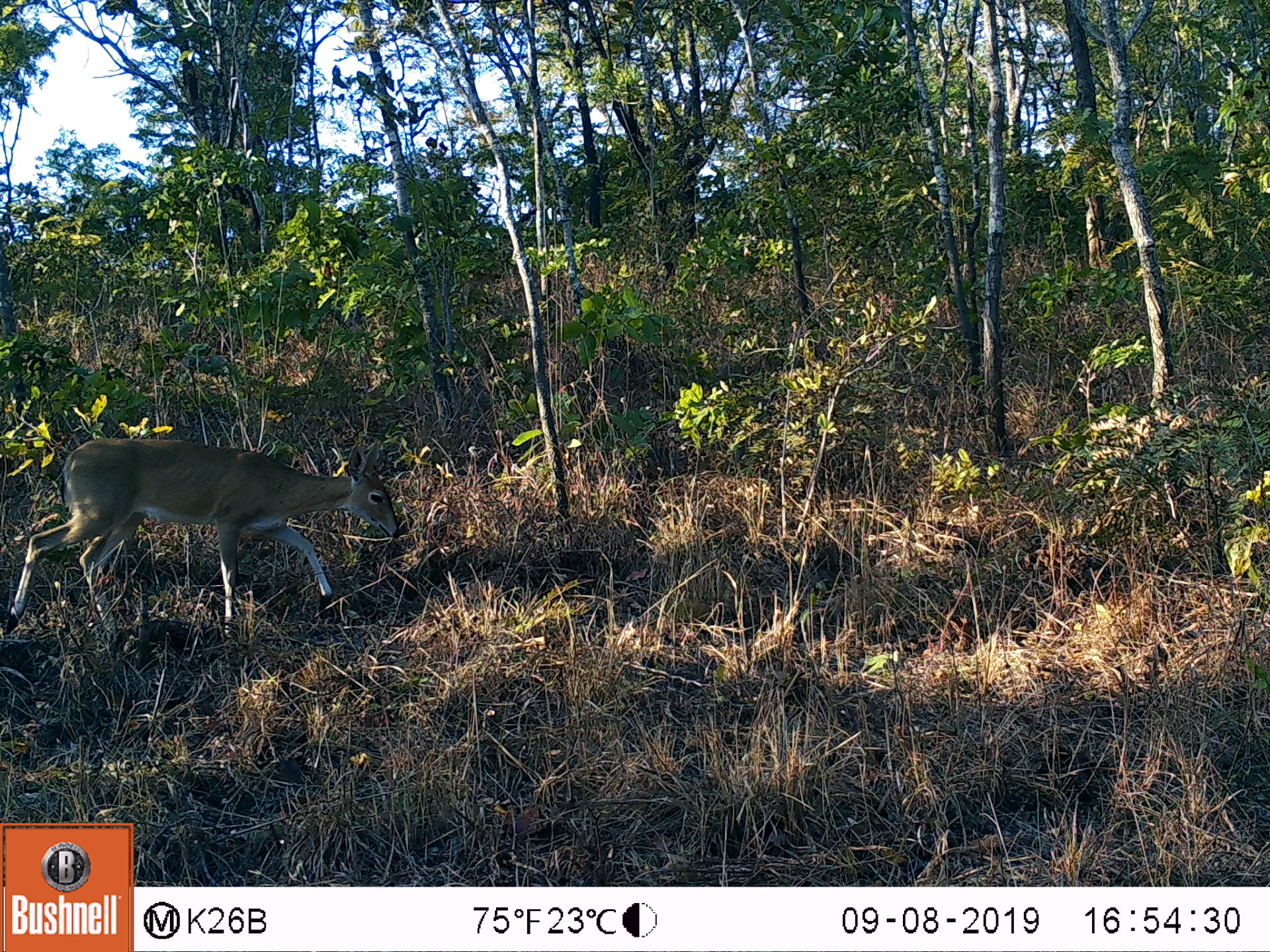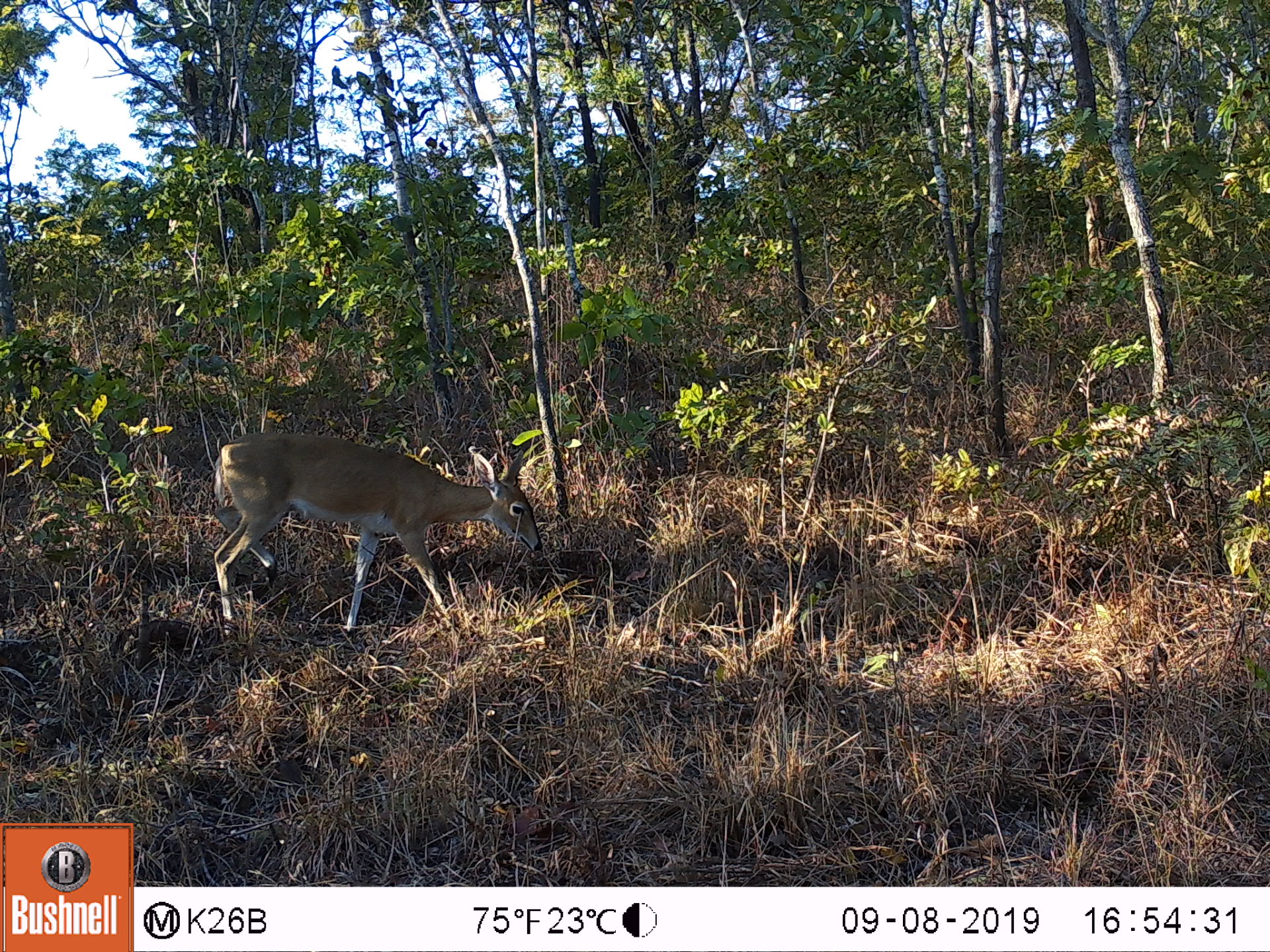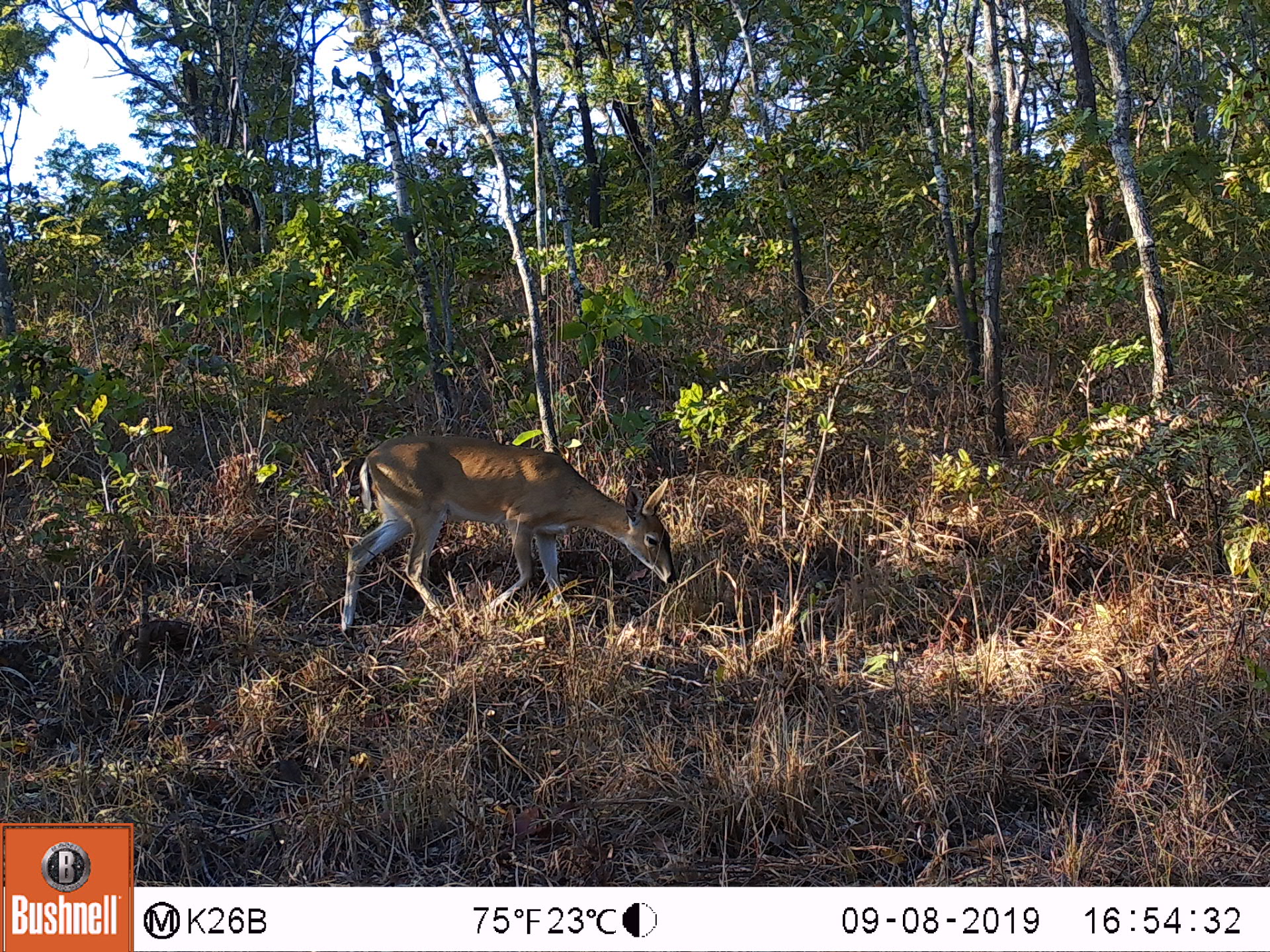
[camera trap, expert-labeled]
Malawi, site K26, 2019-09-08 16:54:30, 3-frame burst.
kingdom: Animalia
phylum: Chordata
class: Mammalia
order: Artiodactyla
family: Bovidae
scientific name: Antilopinae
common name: small antelope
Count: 1.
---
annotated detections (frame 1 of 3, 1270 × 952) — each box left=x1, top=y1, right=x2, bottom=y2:
small antelope: left=0, top=427, right=410, bottom=666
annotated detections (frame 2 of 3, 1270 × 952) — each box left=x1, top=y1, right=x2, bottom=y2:
small antelope: left=199, top=422, right=552, bottom=649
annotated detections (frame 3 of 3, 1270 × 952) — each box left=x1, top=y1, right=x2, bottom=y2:
small antelope: left=322, top=430, right=682, bottom=644